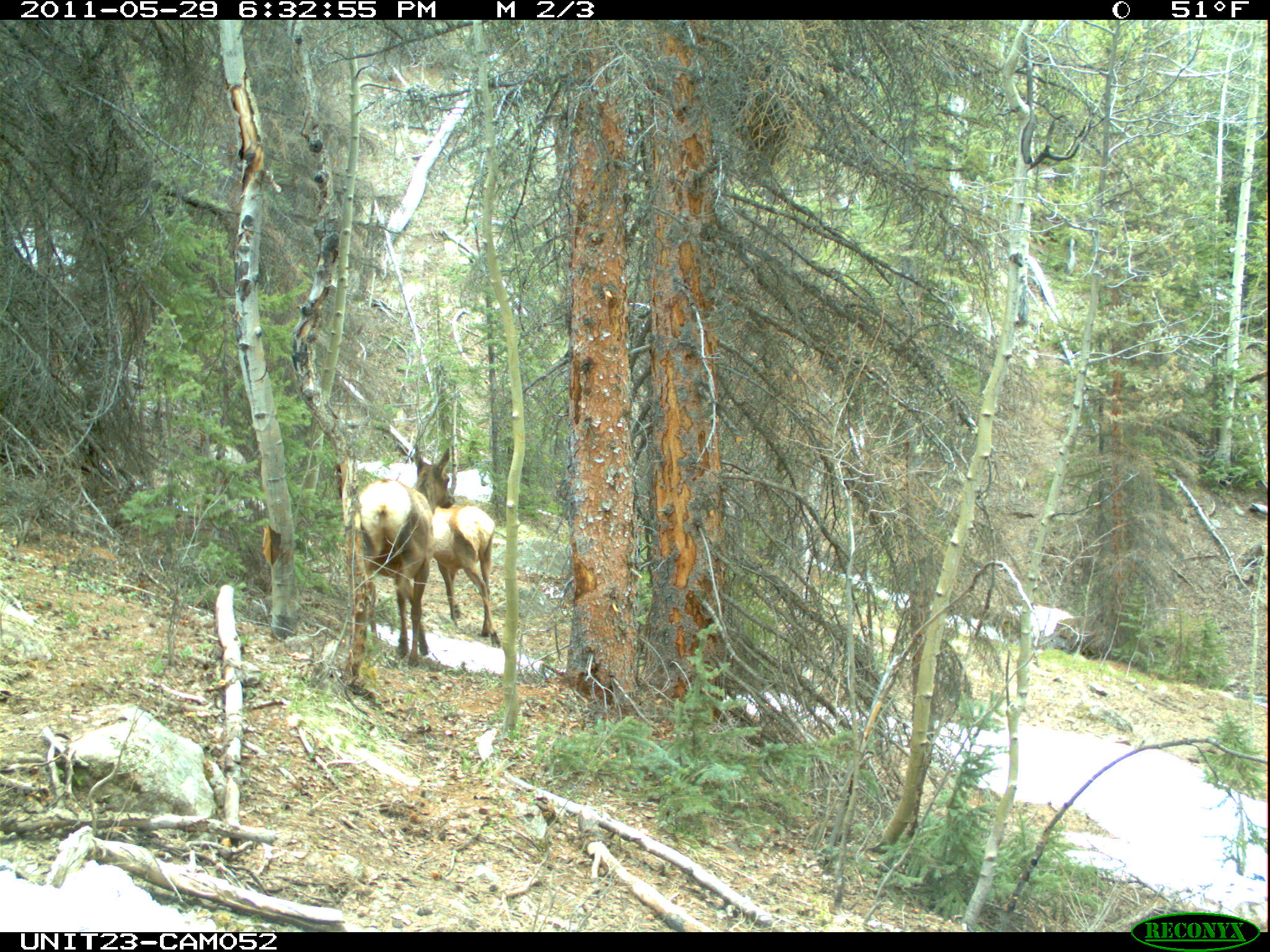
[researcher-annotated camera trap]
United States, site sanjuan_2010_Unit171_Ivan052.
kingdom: Animalia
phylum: Chordata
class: Mammalia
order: Artiodactyla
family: Cervidae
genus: Cervus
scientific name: Cervus elaphus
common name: red deer